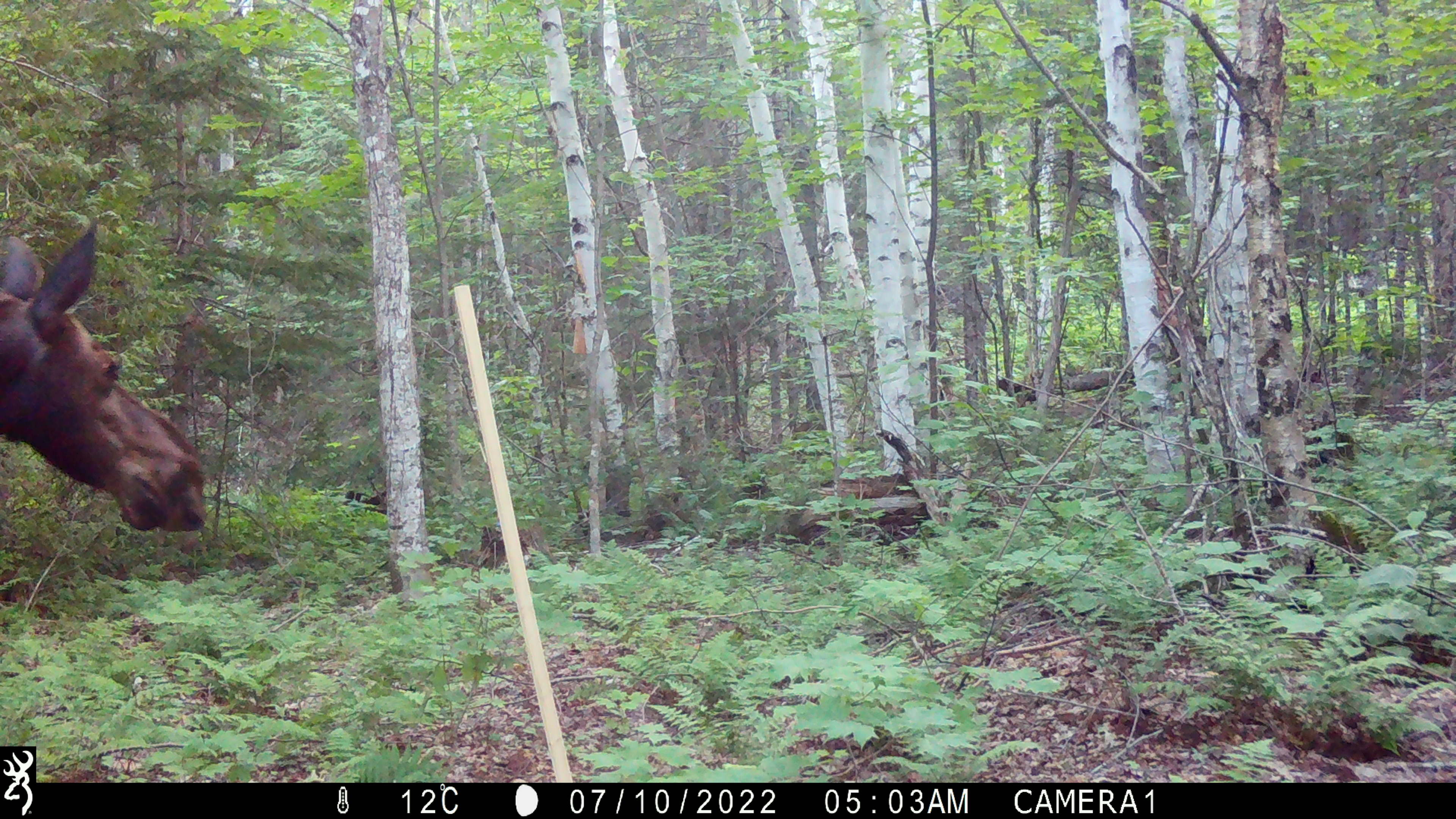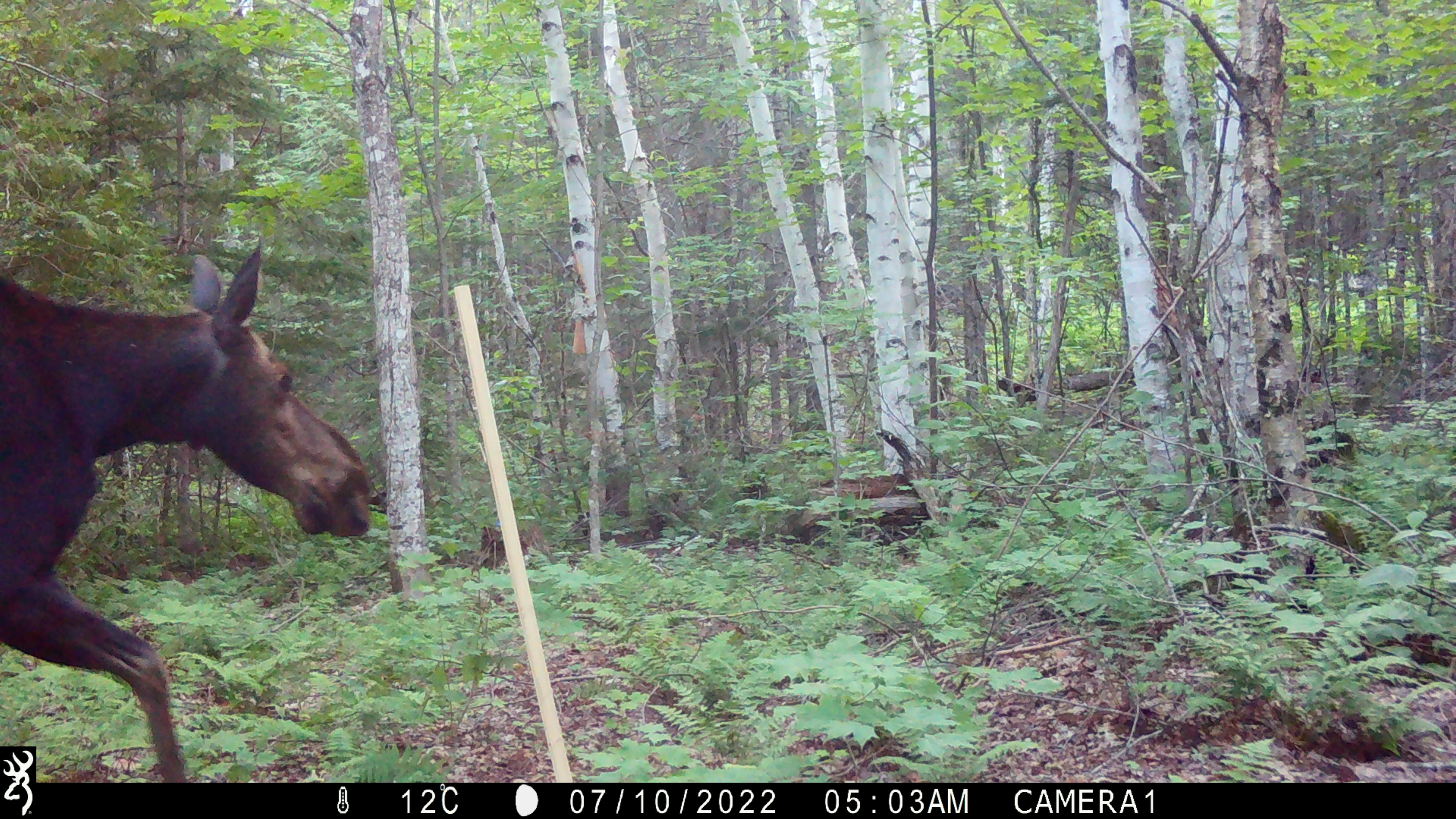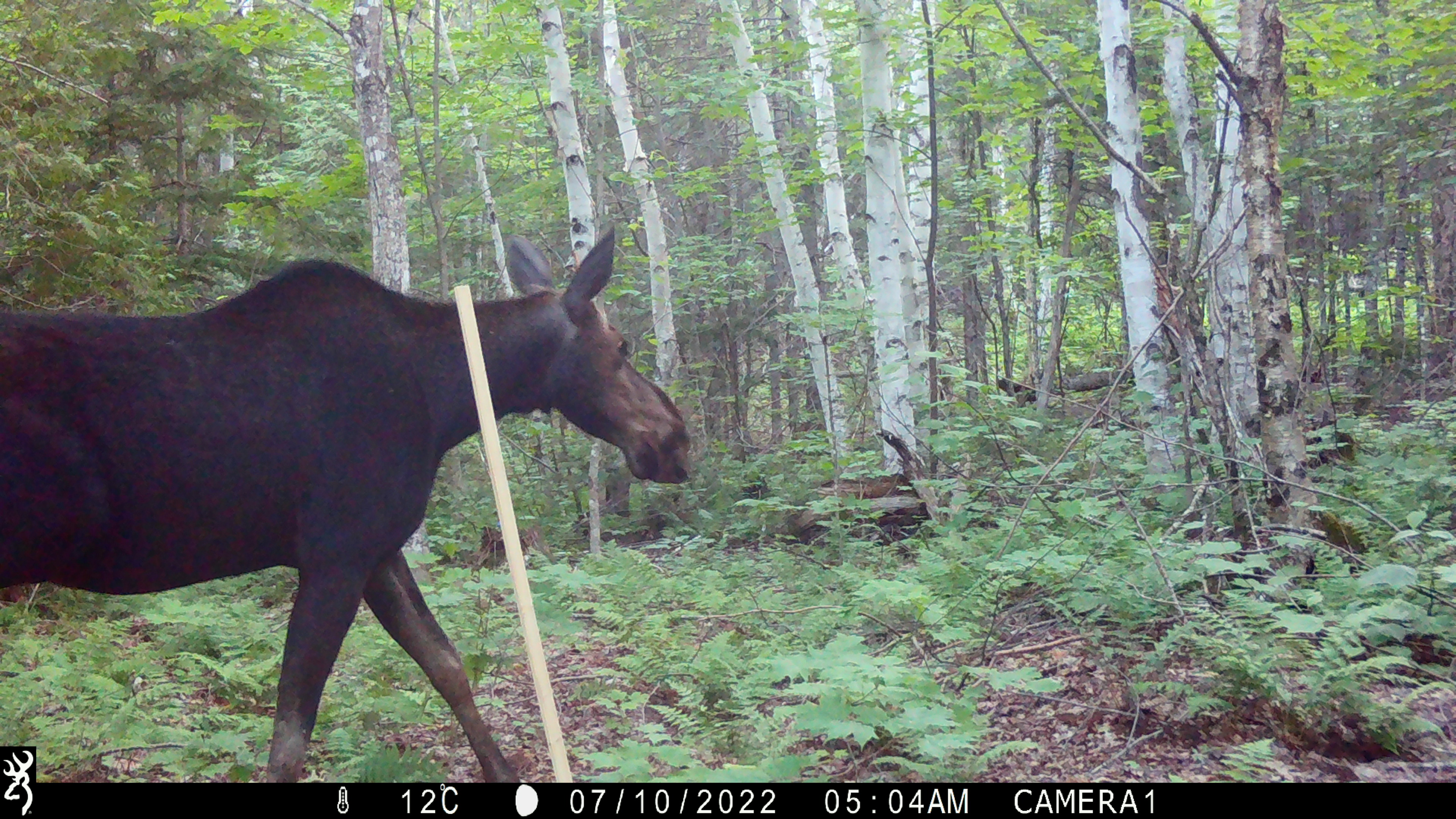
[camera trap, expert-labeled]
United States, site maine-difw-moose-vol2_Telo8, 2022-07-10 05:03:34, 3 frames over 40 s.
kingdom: Animalia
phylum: Chordata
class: Mammalia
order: Artiodactyla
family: Cervidae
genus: Alces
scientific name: Alces alces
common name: moose